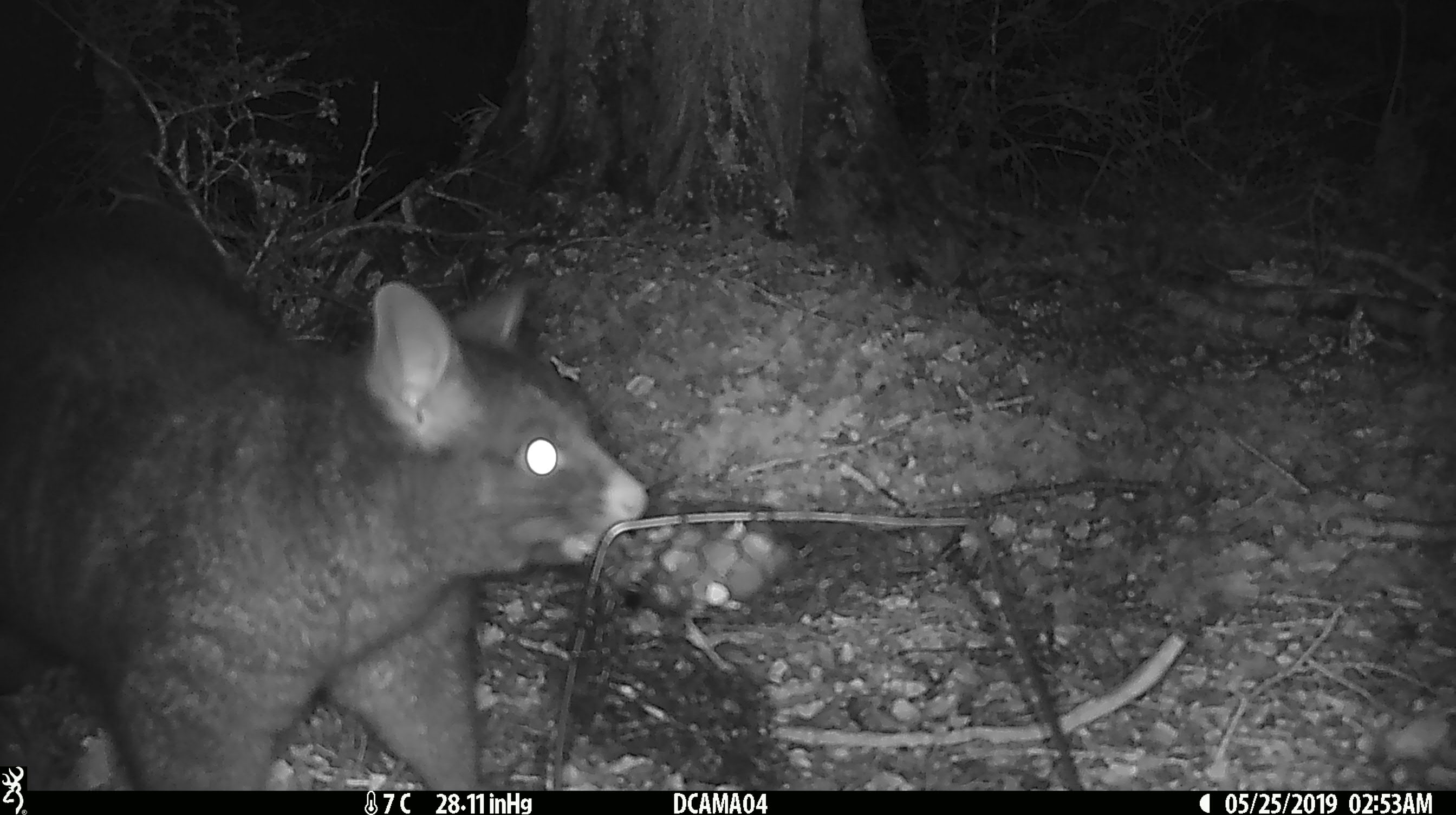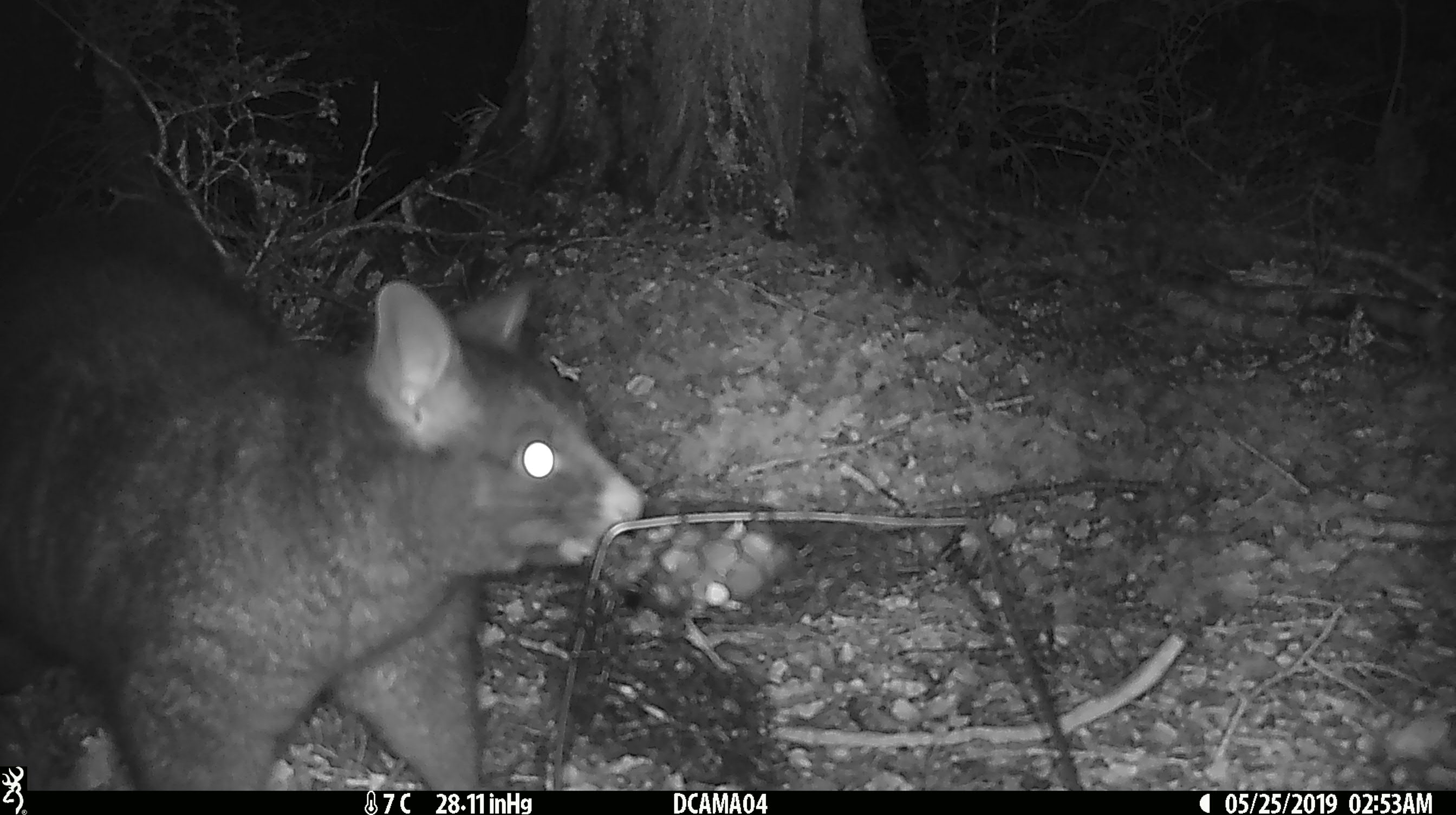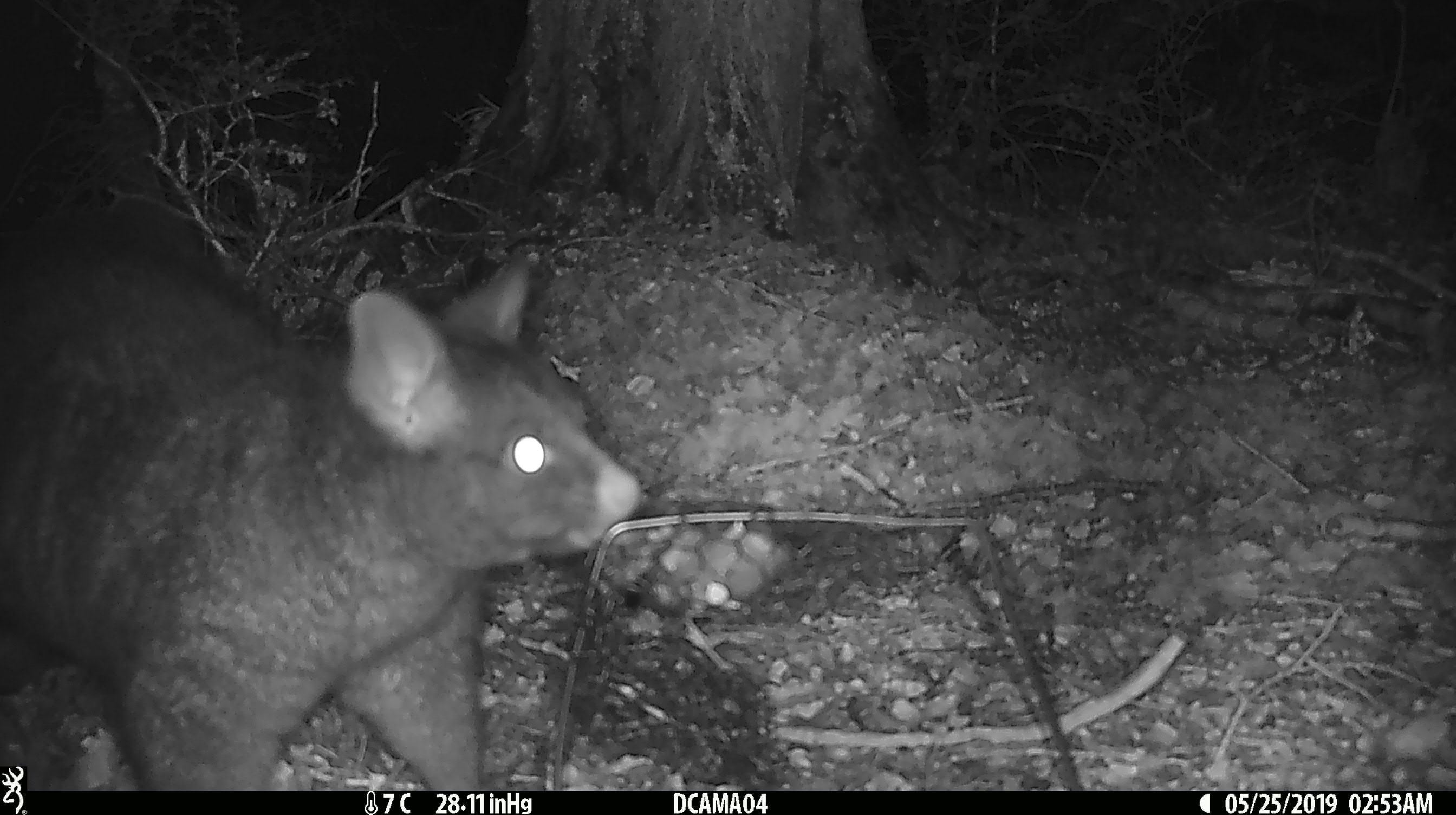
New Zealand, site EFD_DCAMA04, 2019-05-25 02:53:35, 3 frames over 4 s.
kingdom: Animalia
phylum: Chordata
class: Mammalia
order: Diprotodontia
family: Phalangeridae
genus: Trichosurus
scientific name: Trichosurus vulpecula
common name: common brushtail possum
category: possum